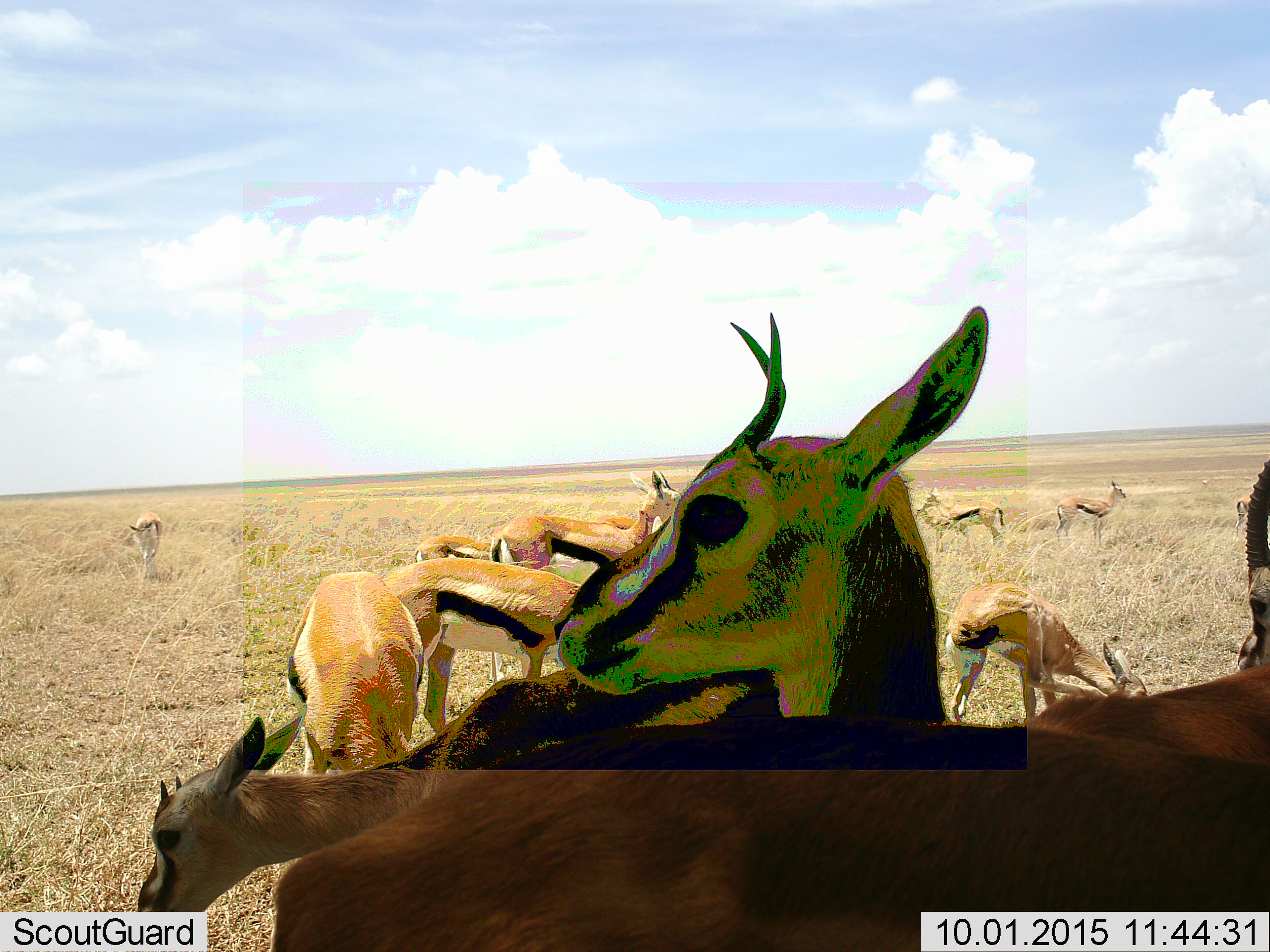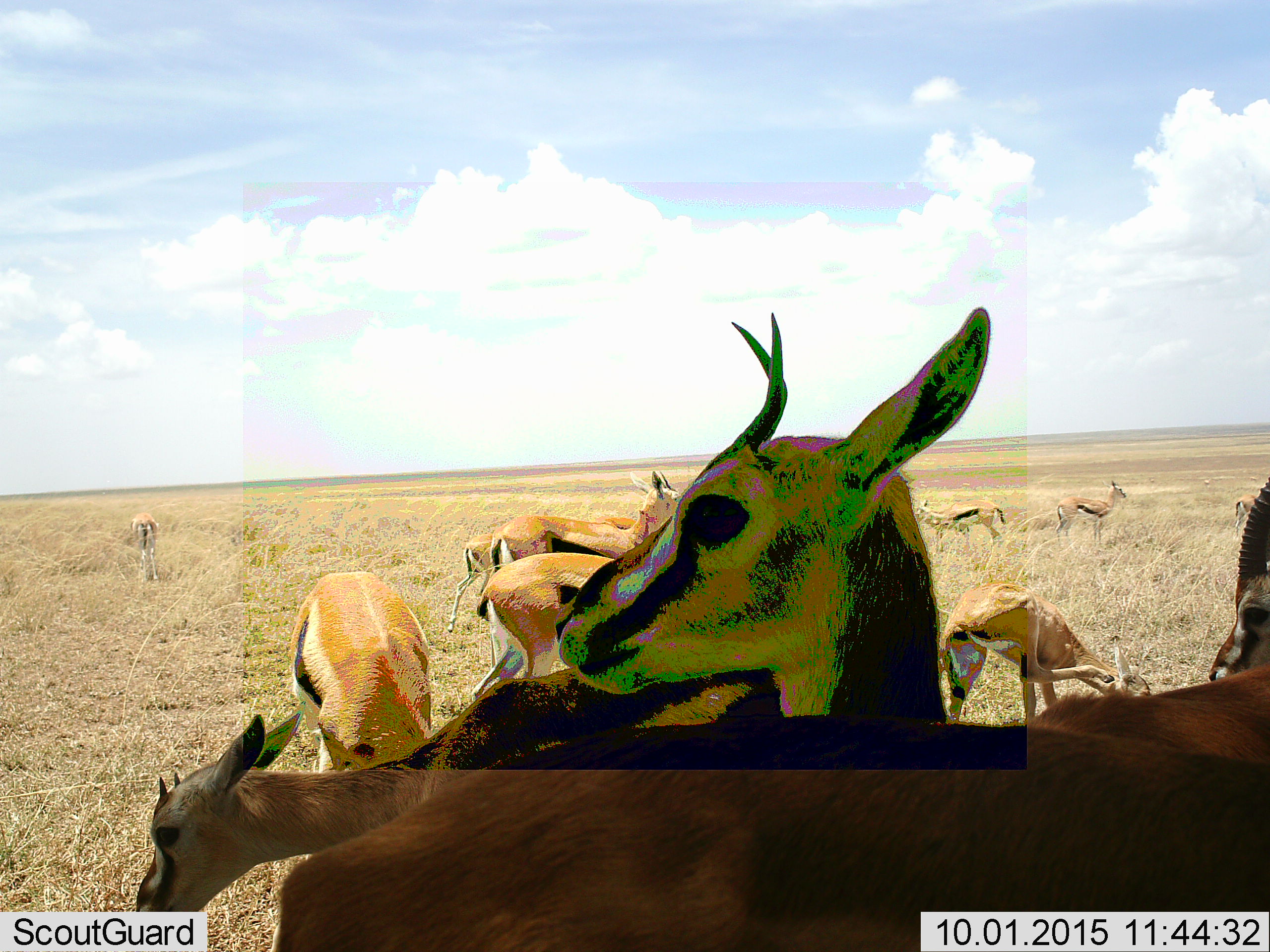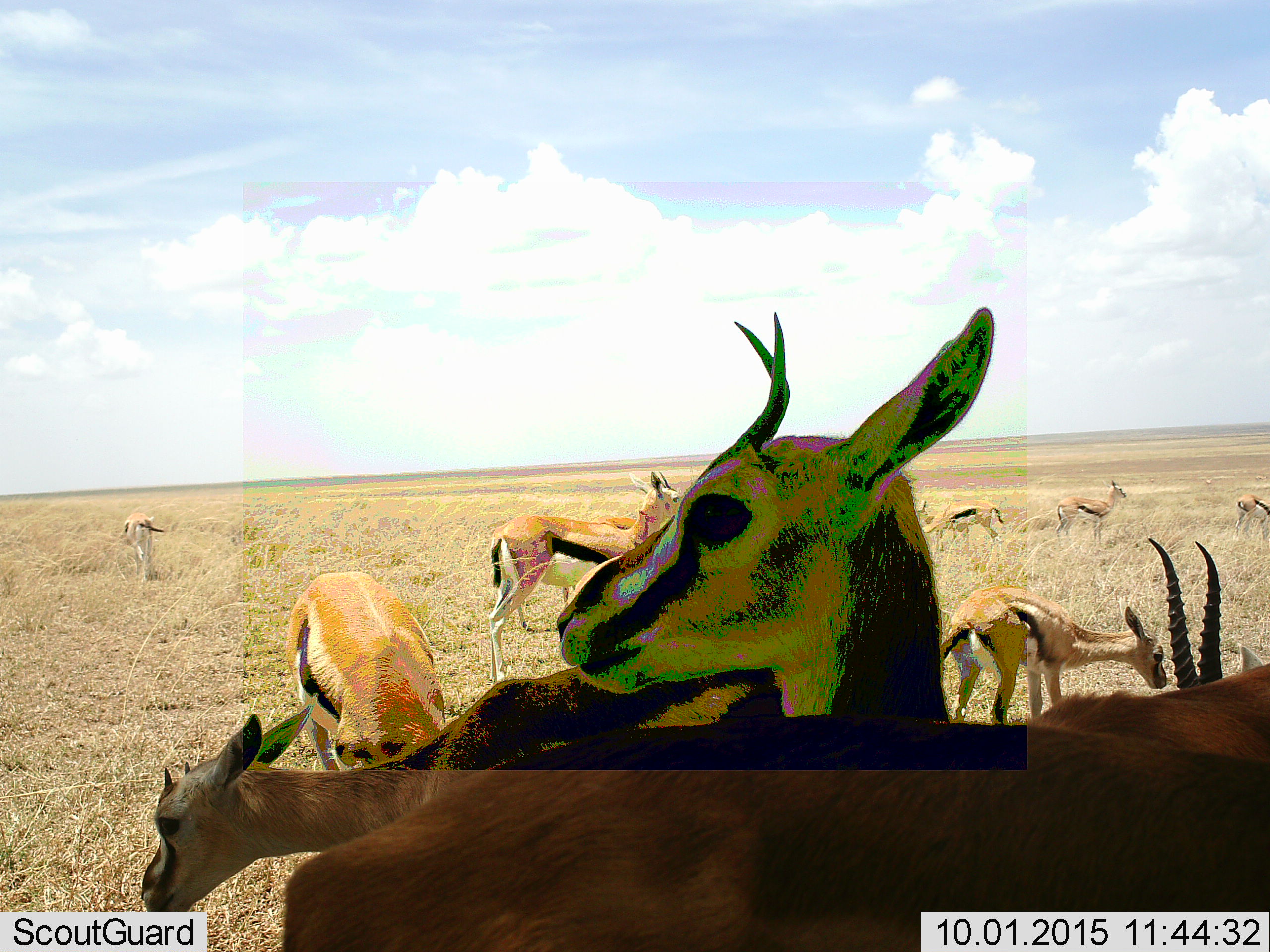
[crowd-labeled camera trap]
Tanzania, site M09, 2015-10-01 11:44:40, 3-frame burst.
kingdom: Animalia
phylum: Chordata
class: Mammalia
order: Artiodactyla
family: Bovidae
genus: Eudorcas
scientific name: Eudorcas thomsonii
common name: thomson's gazelle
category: gazellethomsons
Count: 11-50.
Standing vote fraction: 90%.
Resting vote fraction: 0%.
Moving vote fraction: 0%.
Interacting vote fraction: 0%.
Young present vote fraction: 60%.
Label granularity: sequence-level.